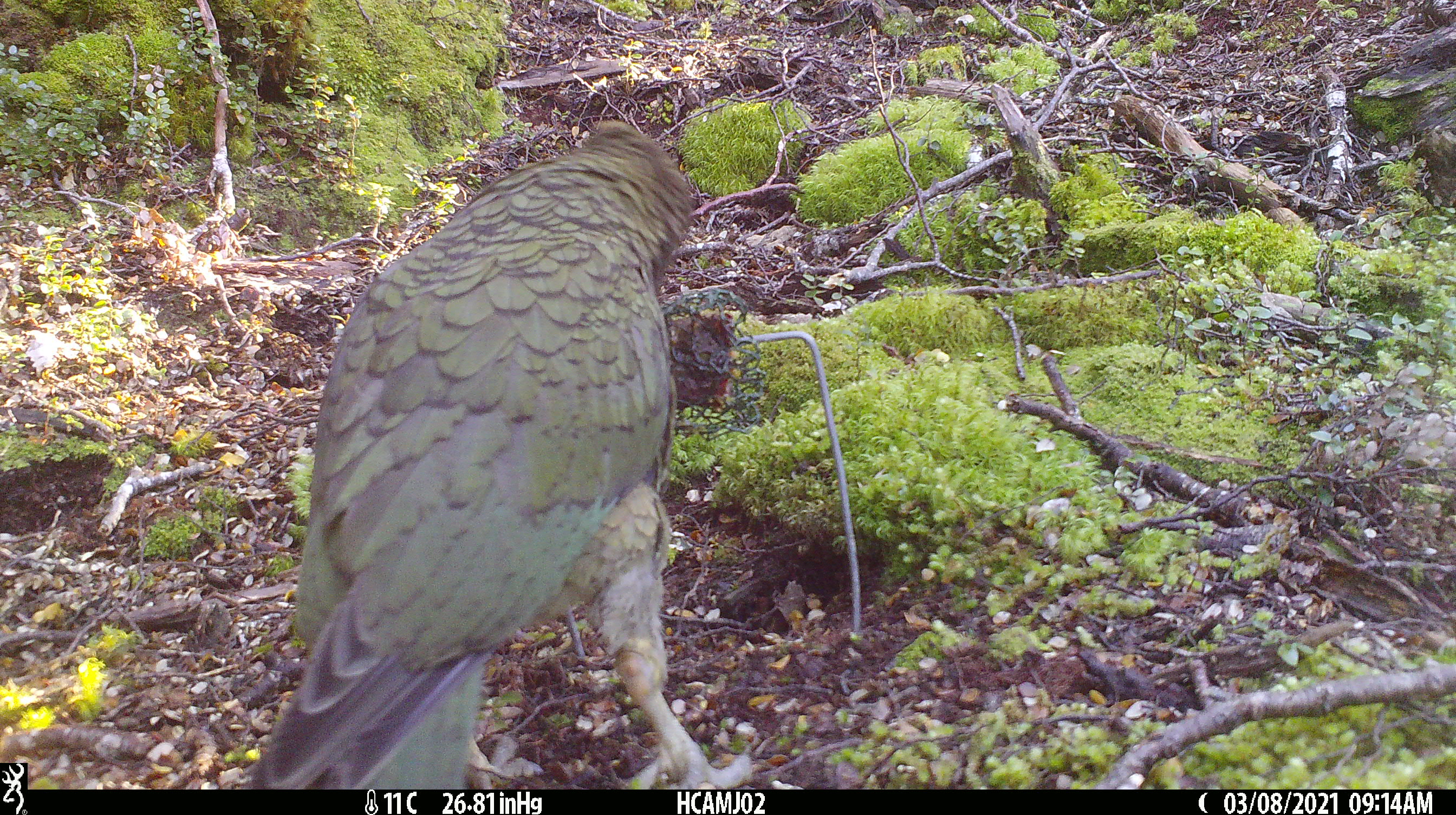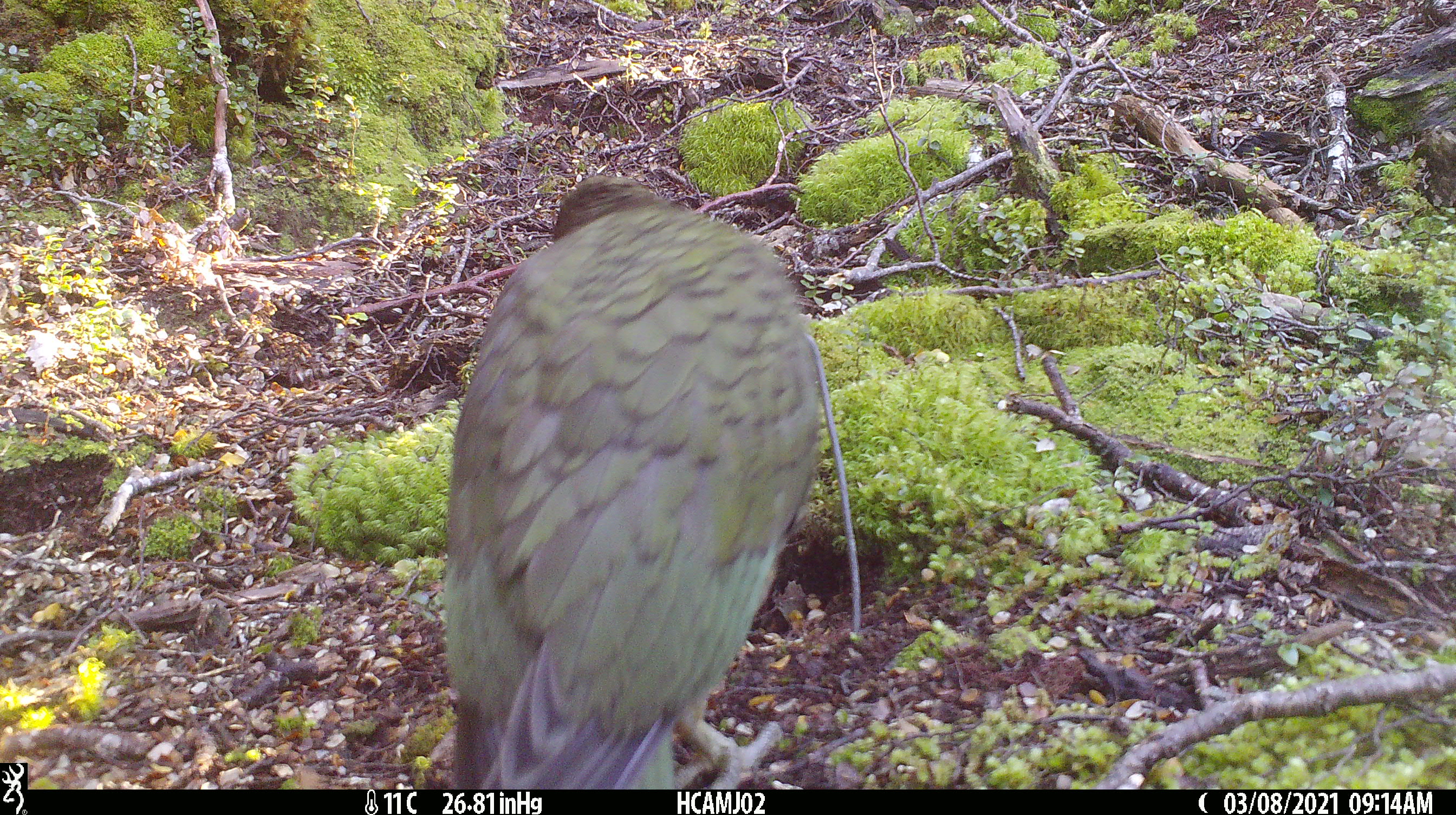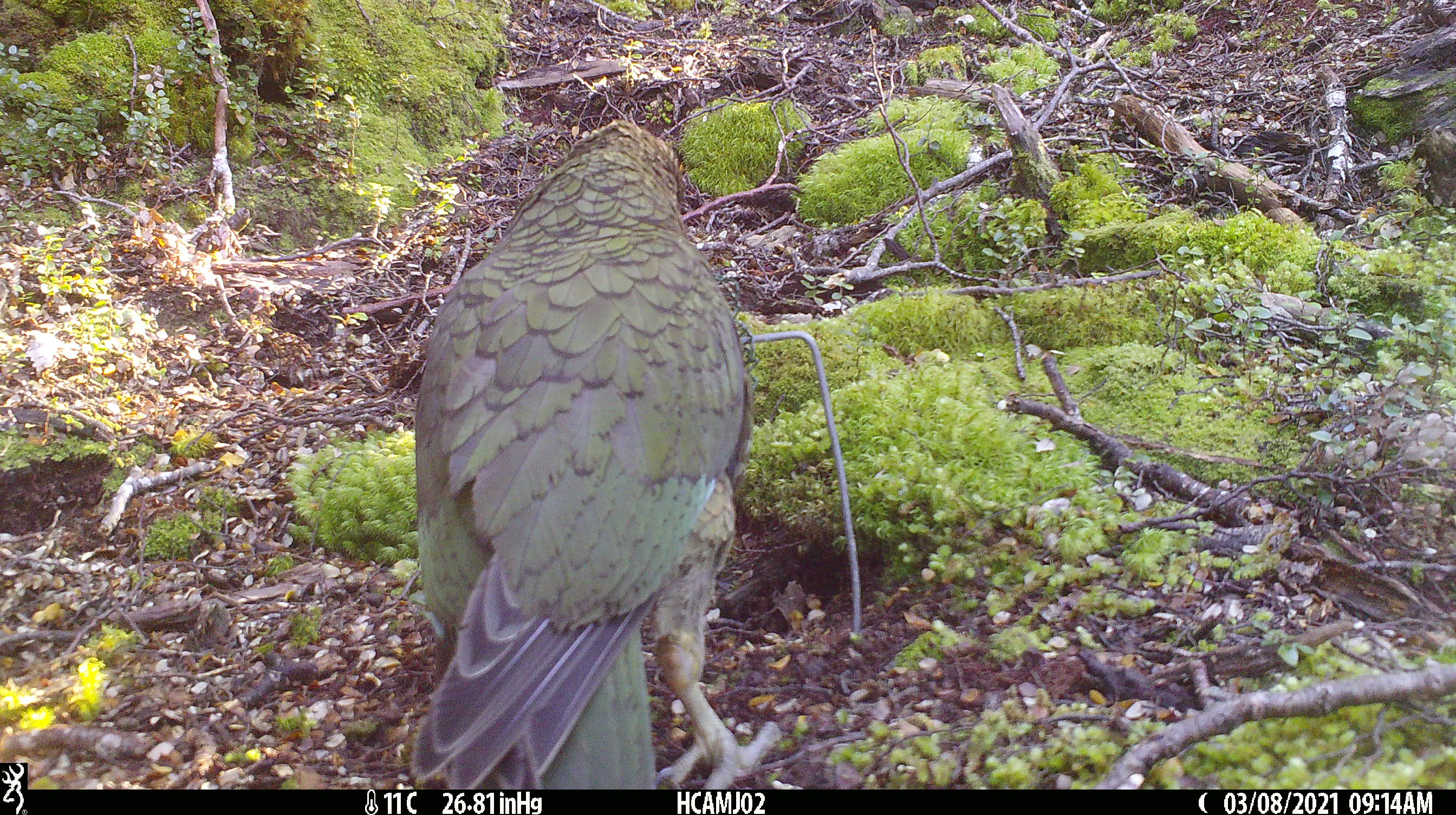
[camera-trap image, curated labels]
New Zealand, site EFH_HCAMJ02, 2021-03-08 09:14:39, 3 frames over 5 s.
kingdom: Animalia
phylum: Chordata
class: Aves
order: Psittaciformes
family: Strigopidae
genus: Nestor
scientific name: Nestor notabilis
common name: kea